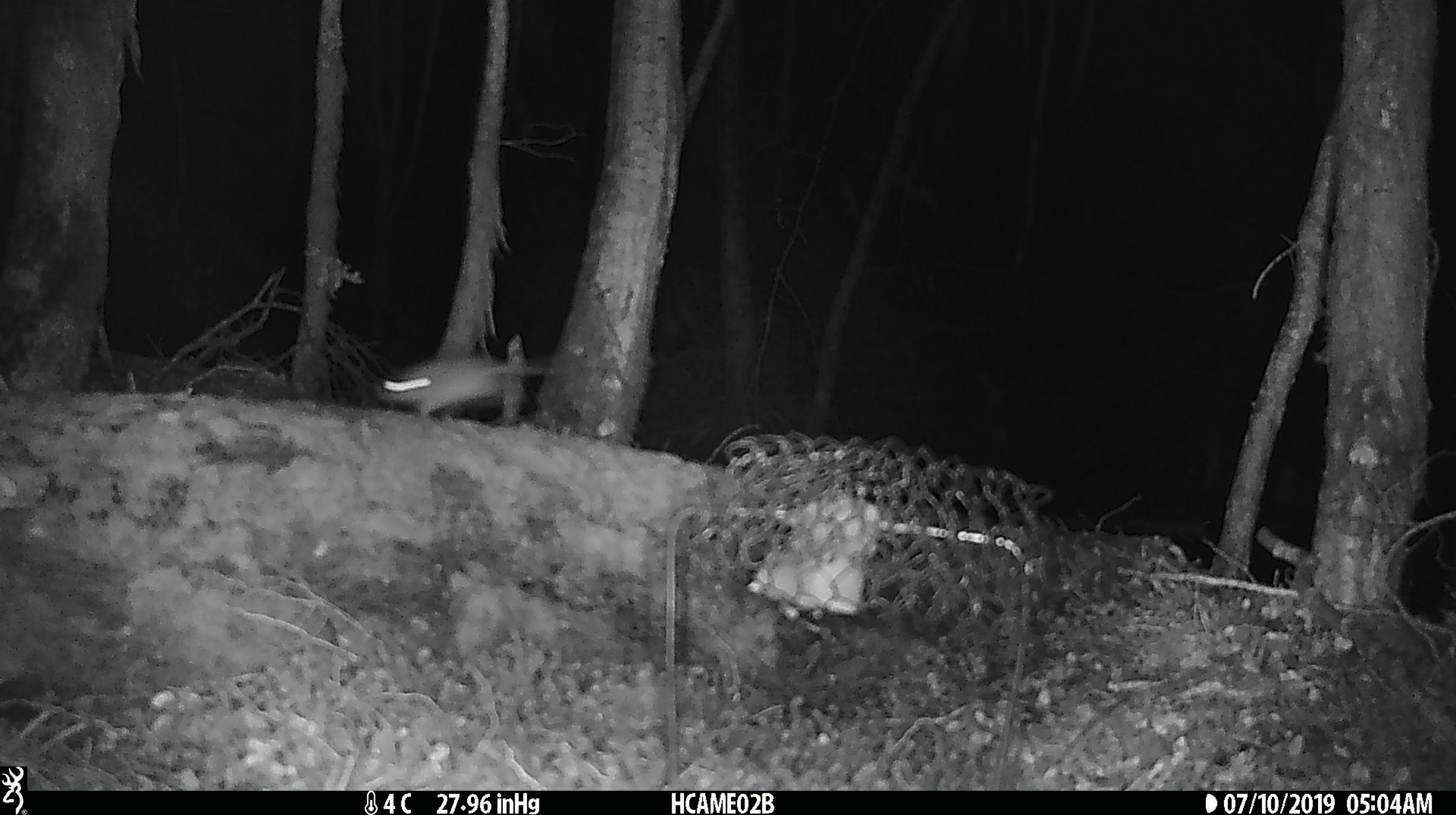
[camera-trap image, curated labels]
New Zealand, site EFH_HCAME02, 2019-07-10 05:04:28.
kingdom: Animalia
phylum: Chordata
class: Mammalia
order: Rodentia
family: Muridae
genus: Mus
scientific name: Mus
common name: mouse